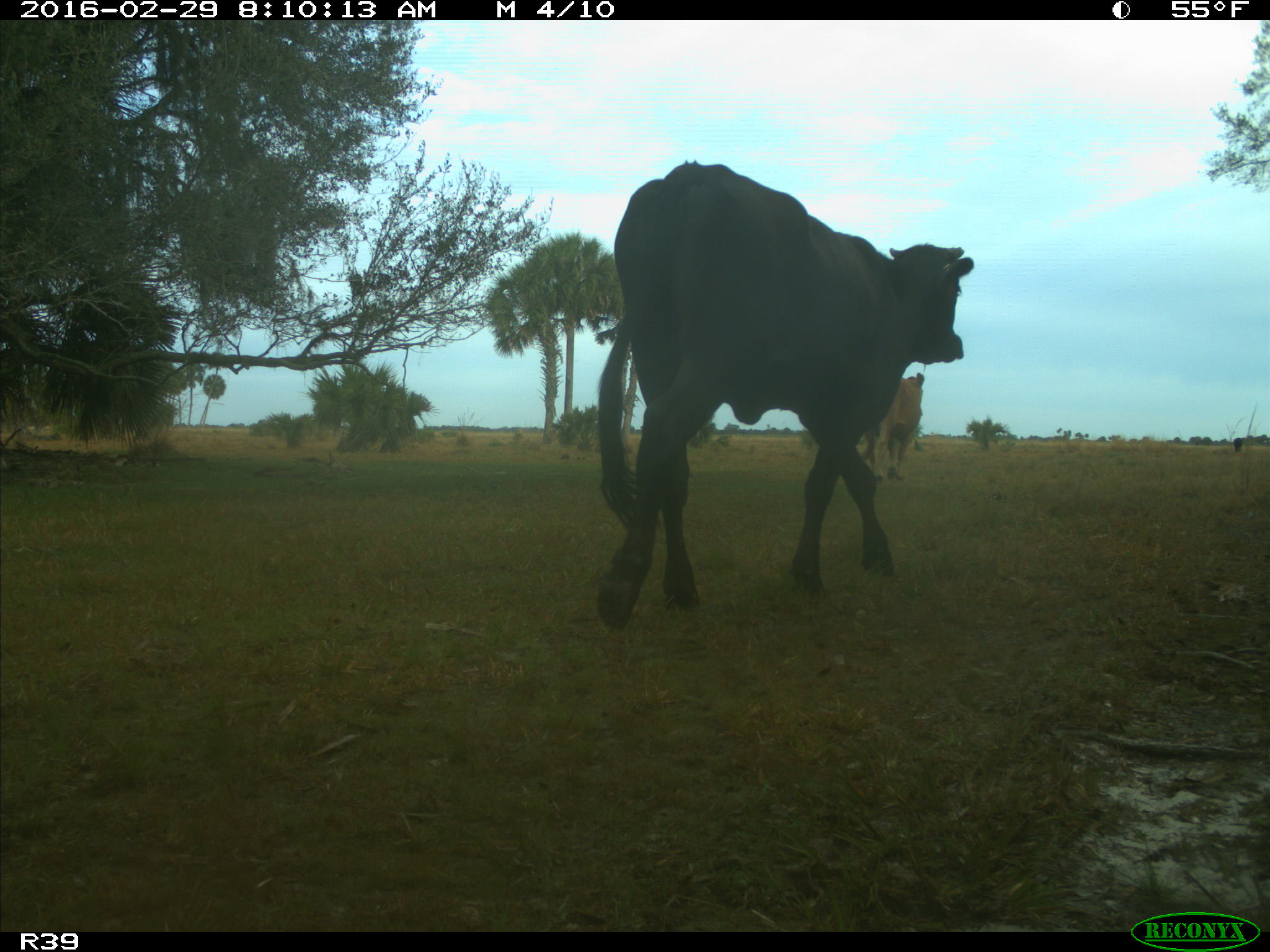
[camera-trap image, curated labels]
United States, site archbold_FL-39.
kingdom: Animalia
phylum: Chordata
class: Mammalia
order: Artiodactyla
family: Bovidae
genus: Bos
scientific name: Bos taurus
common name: domestic cow